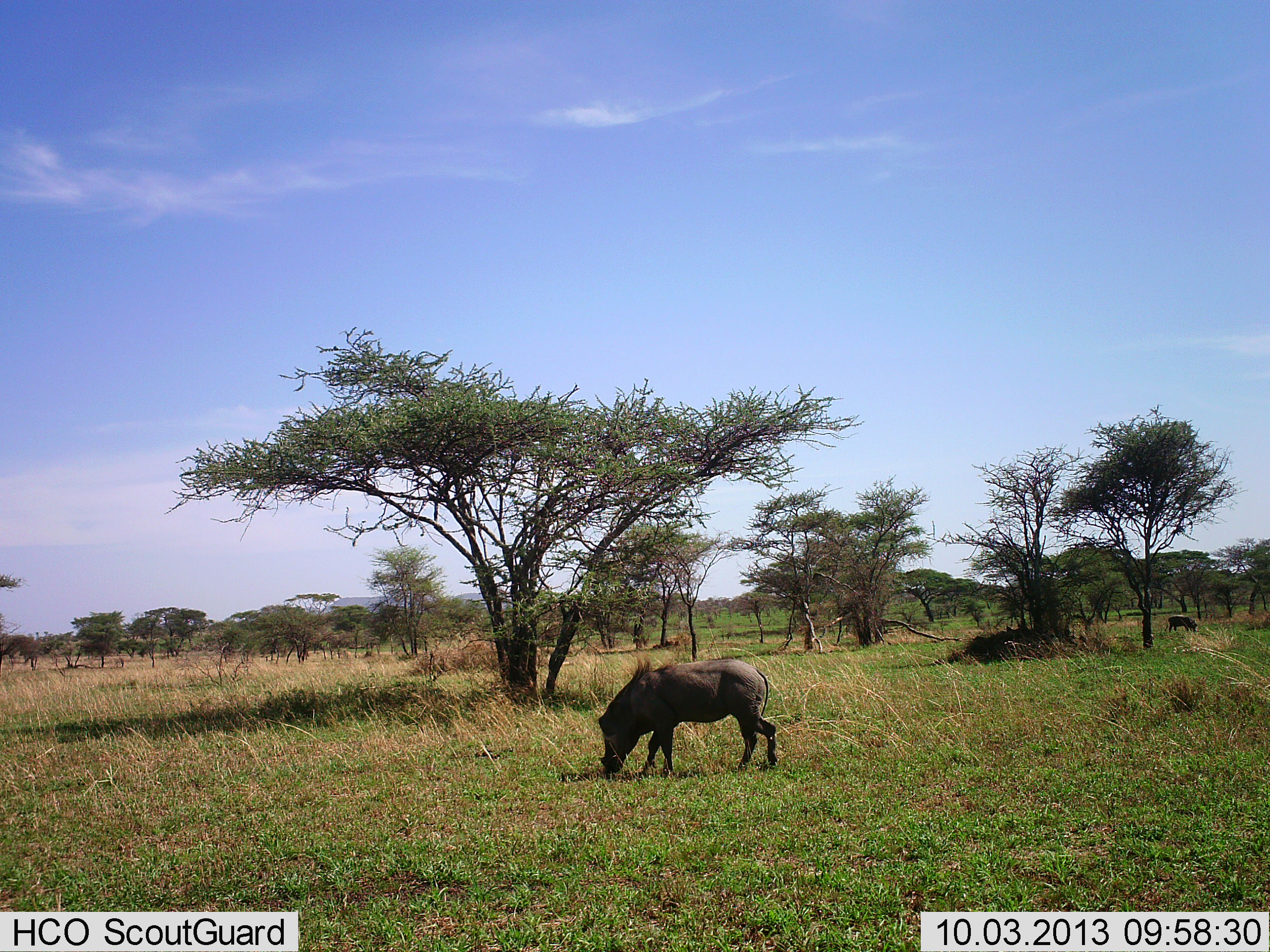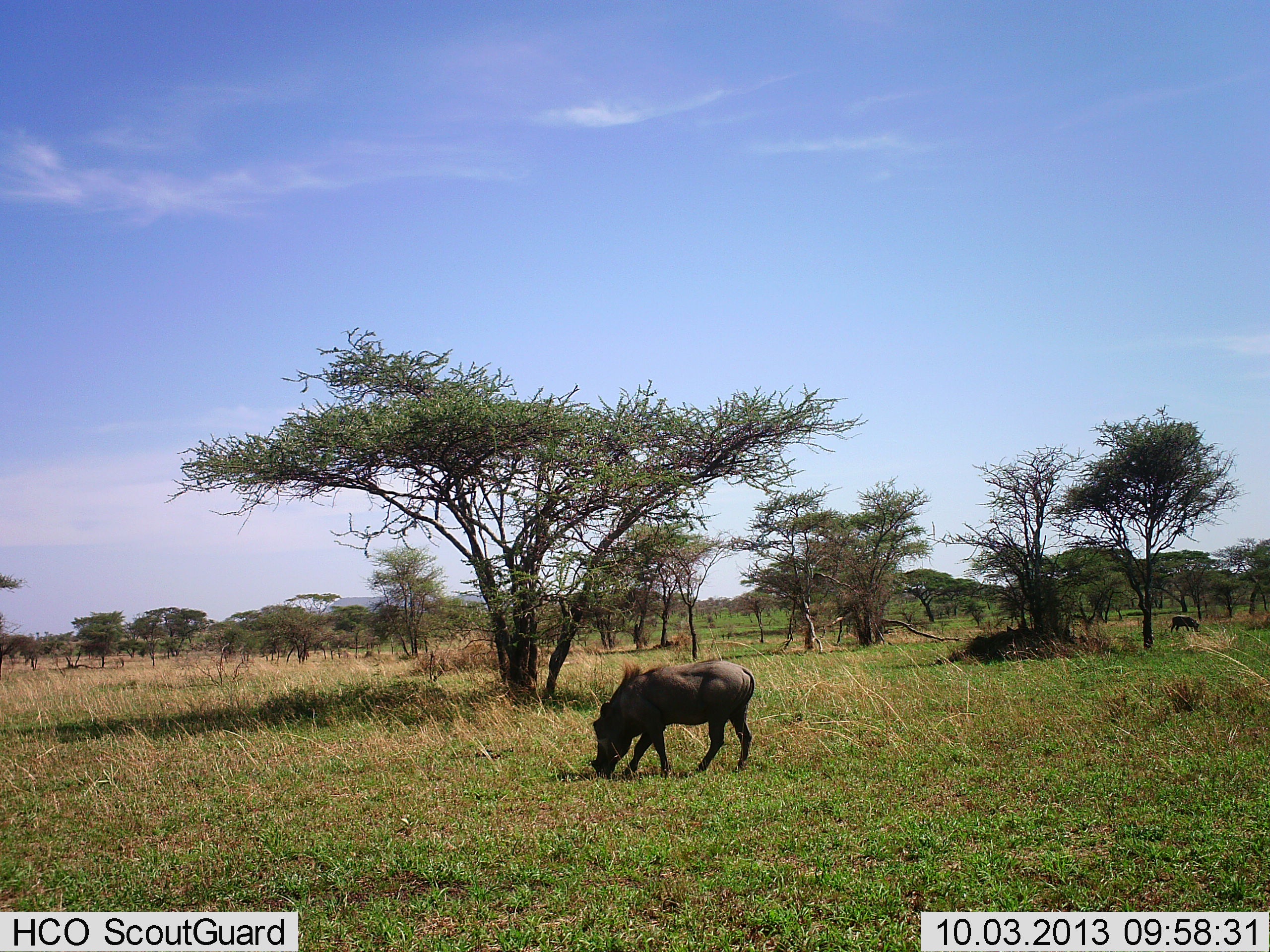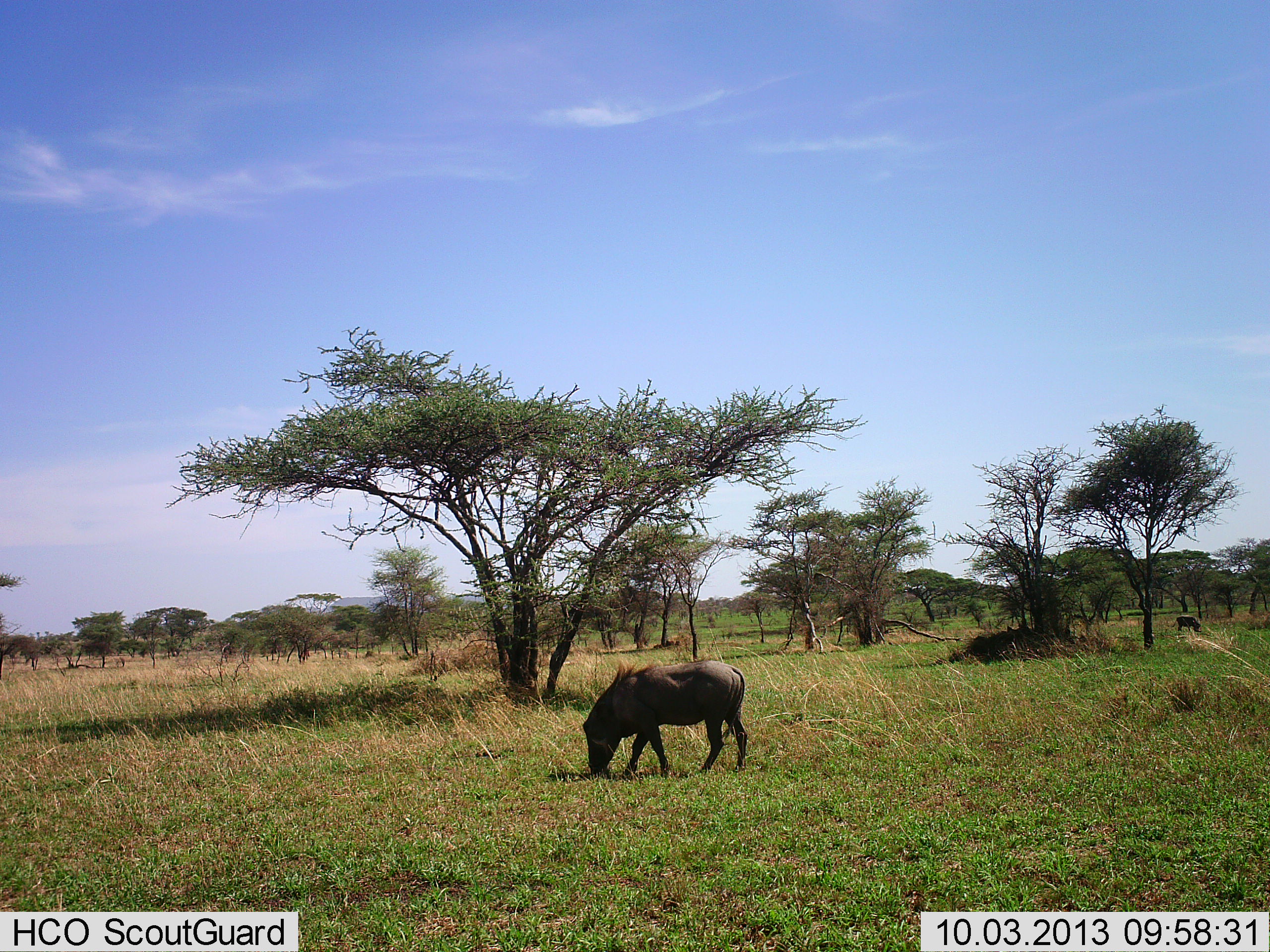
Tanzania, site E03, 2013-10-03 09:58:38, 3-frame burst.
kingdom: Animalia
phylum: Chordata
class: Mammalia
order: Artiodactyla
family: Suidae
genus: Phacochoerus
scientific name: Phacochoerus africanus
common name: warthog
Warthog (Phacochoerus africanus), count 2. Behavior (volunteer vote fractions): standing 17%, resting 0%, moving 17%, interacting 3%. Young present (vote fraction): 0%. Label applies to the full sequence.